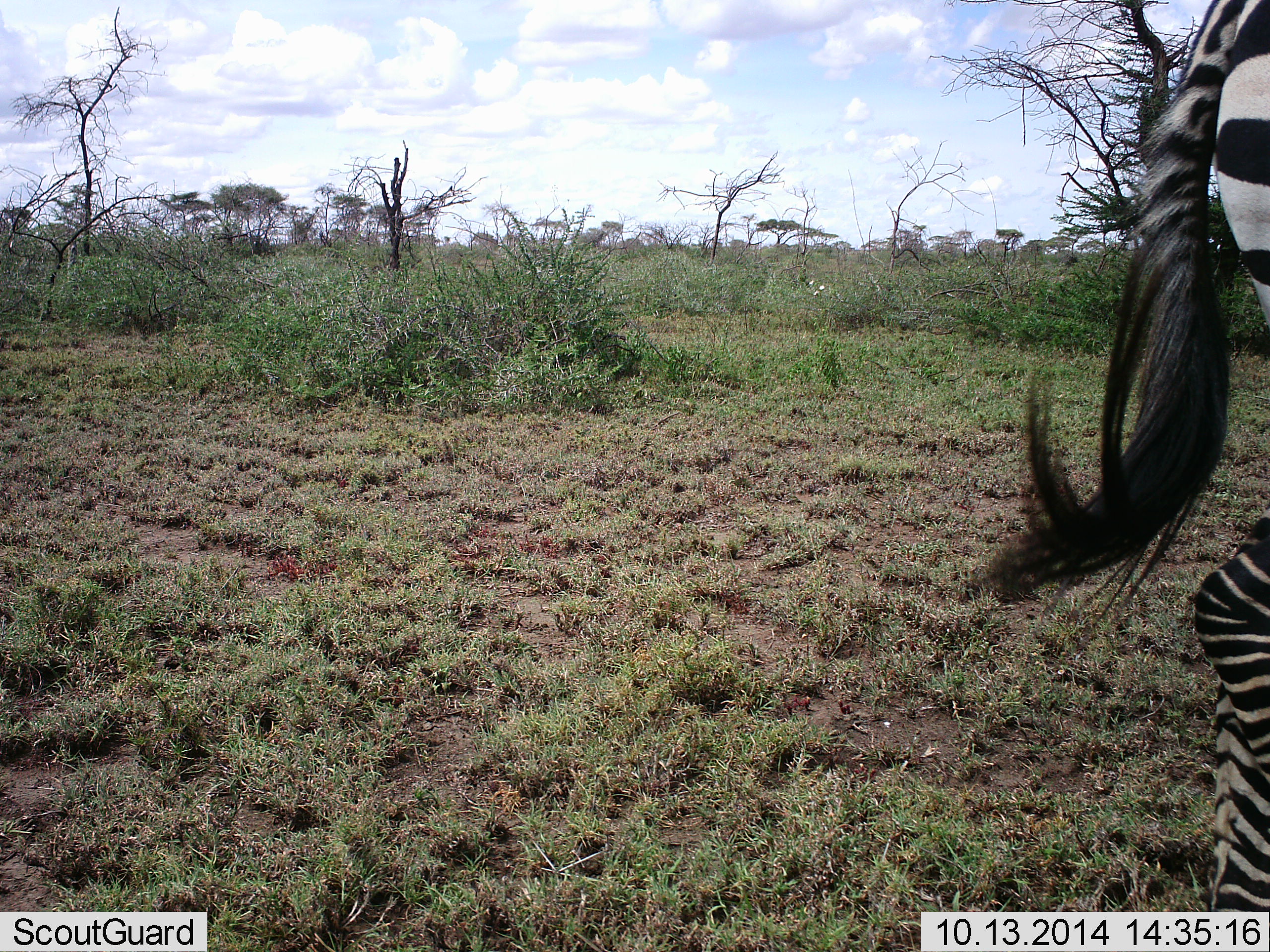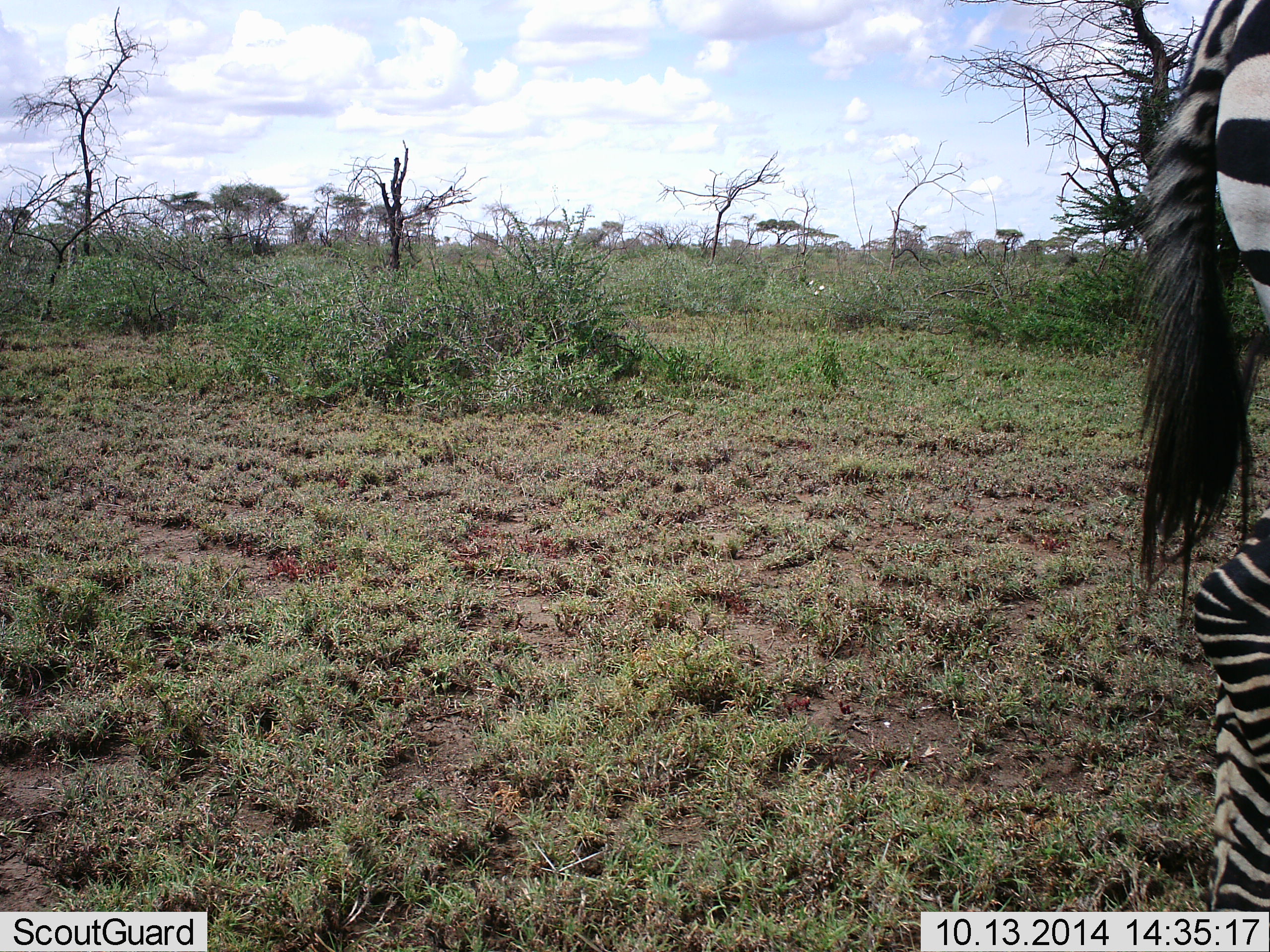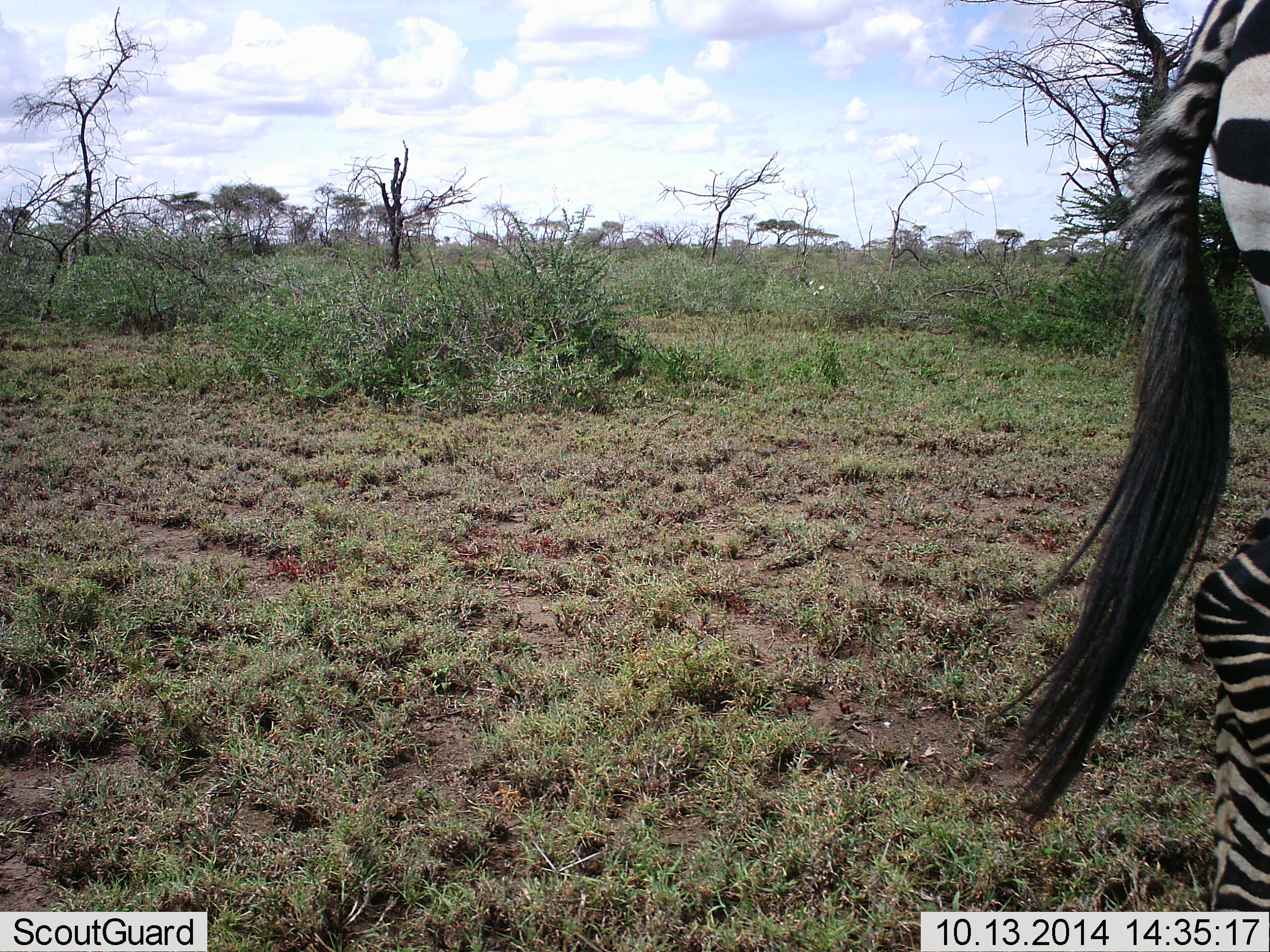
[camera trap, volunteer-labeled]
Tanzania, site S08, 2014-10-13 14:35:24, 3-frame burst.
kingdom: Animalia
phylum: Chordata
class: Mammalia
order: Perissodactyla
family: Equidae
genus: Equus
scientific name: Equus quagga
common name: plains zebra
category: zebra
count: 1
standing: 80%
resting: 0%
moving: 20%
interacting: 0%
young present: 0%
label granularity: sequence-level